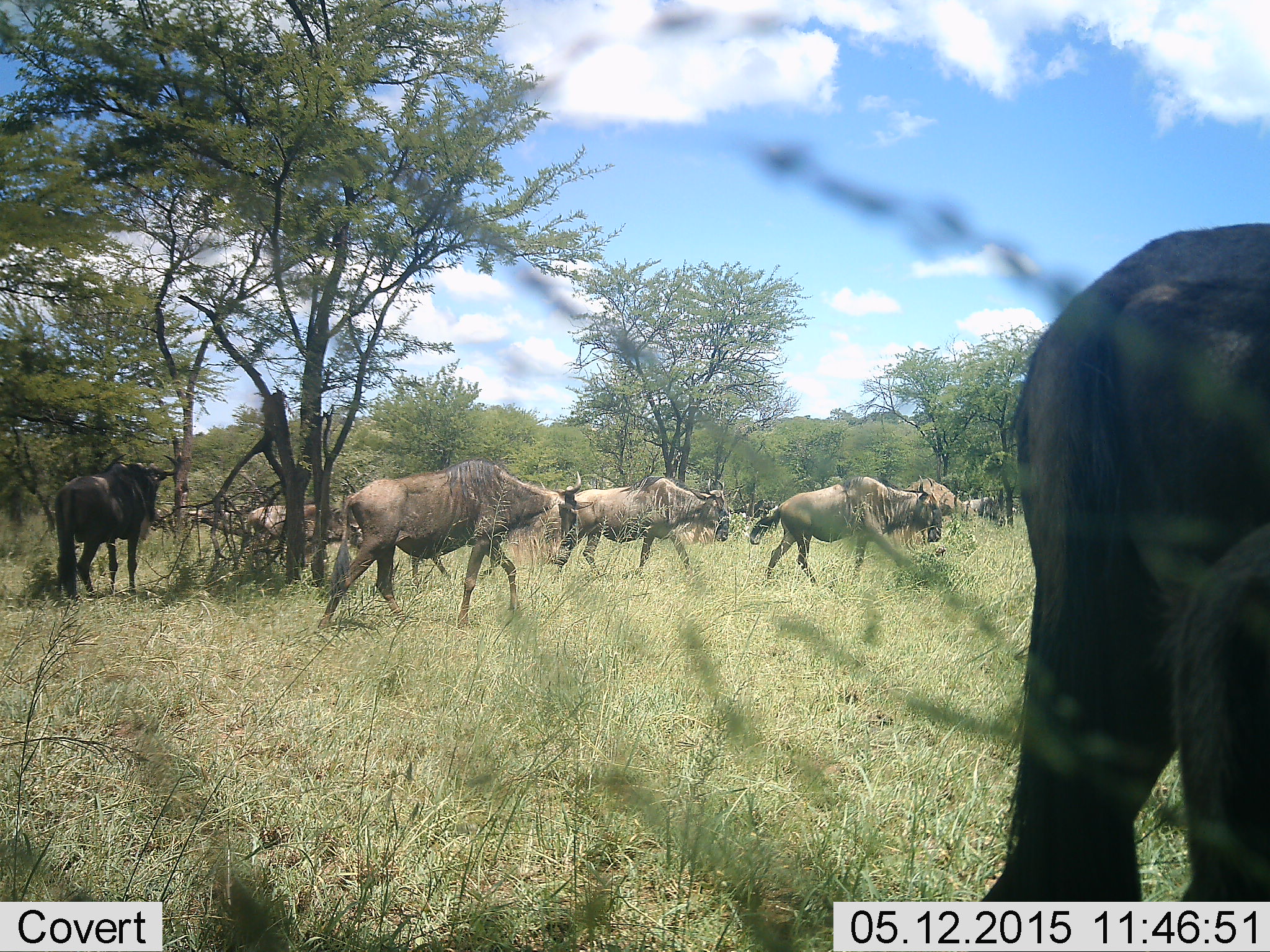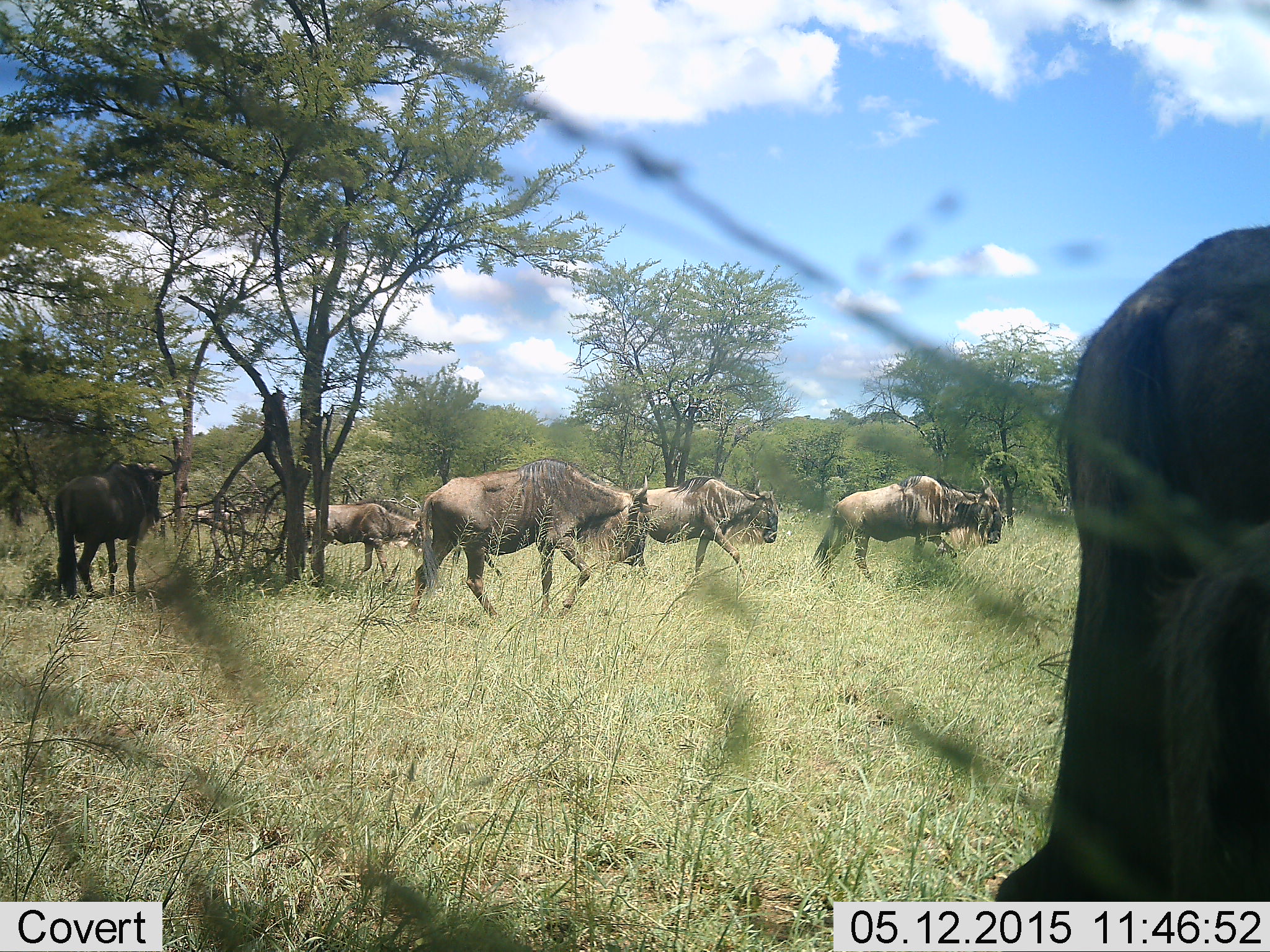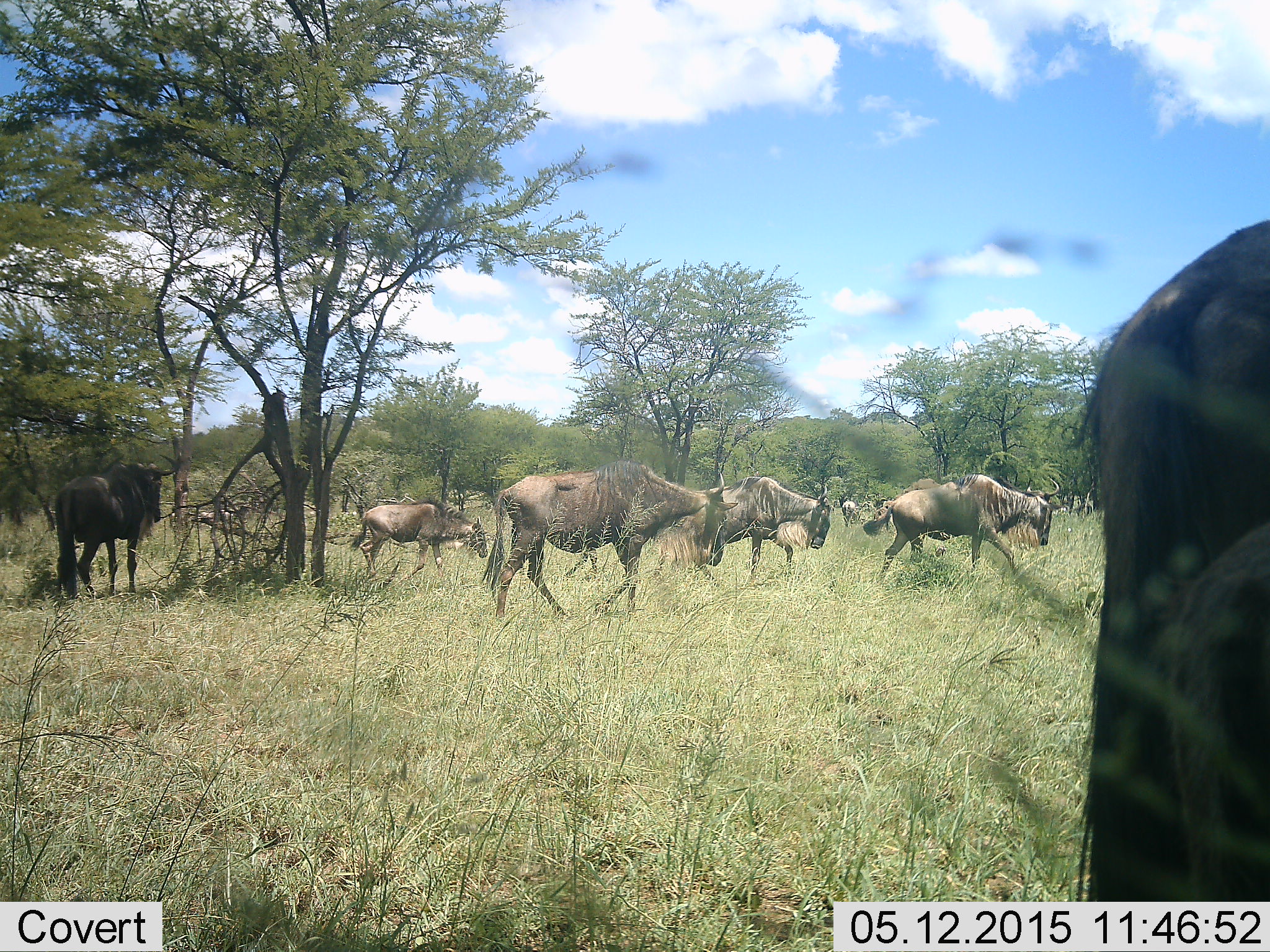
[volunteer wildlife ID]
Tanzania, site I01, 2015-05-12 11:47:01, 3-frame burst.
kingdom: Animalia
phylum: Chordata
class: Mammalia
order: Artiodactyla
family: Bovidae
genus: Connochaetes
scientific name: Connochaetes taurinus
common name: blue wildebeest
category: wildebeest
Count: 6.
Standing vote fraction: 30%.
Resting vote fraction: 0%.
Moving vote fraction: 100%.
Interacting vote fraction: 0%.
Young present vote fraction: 10%.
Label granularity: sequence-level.